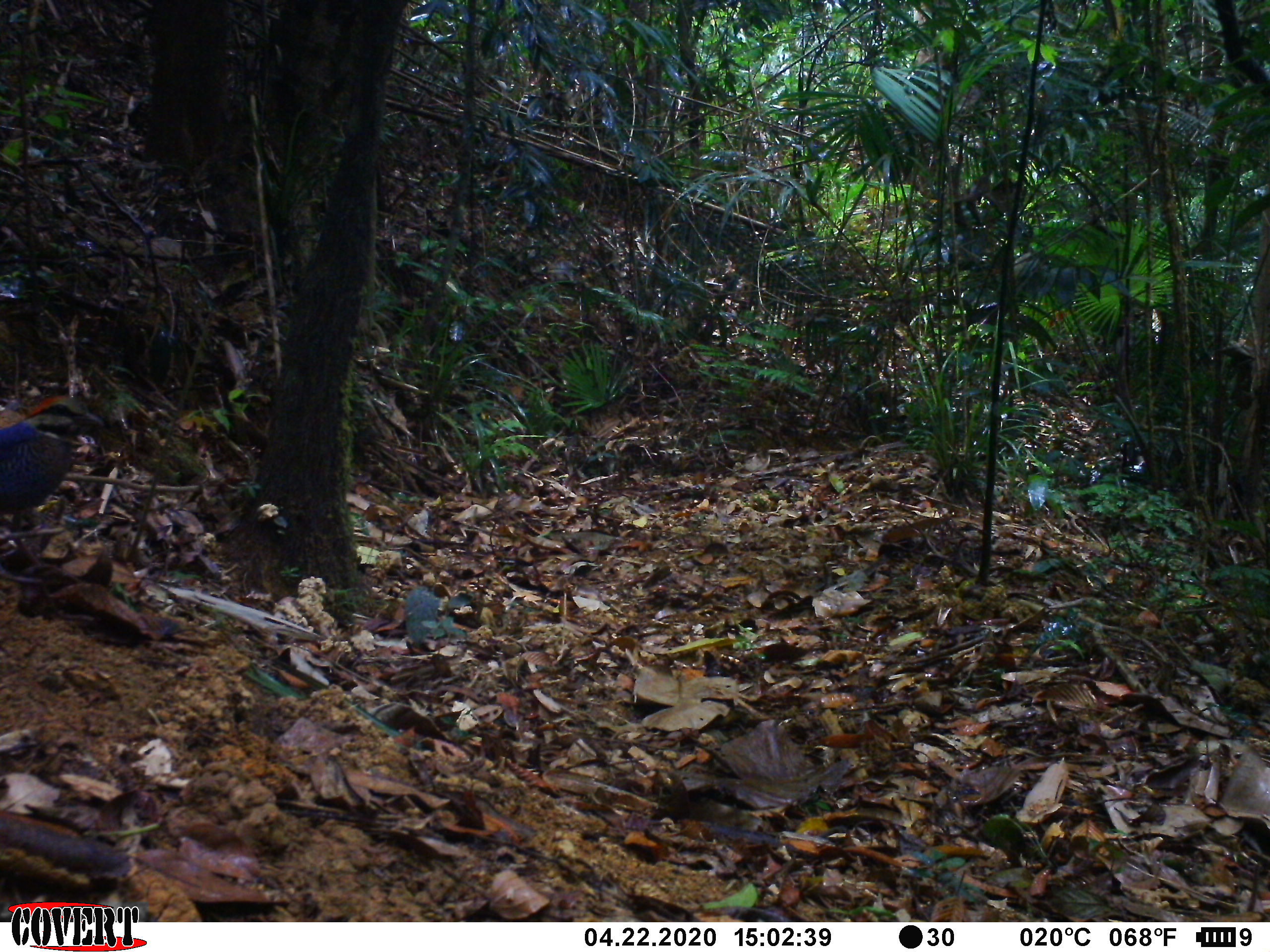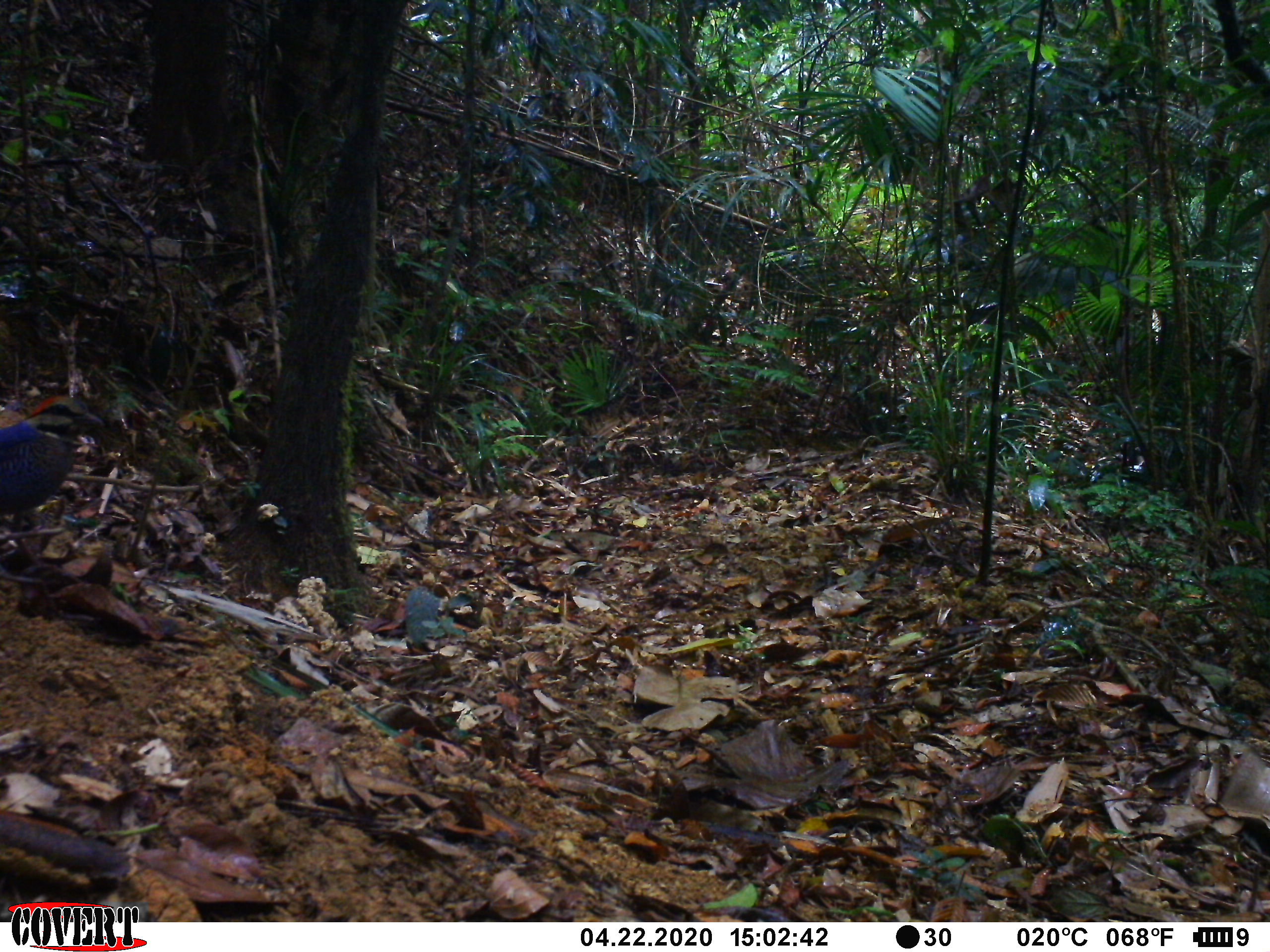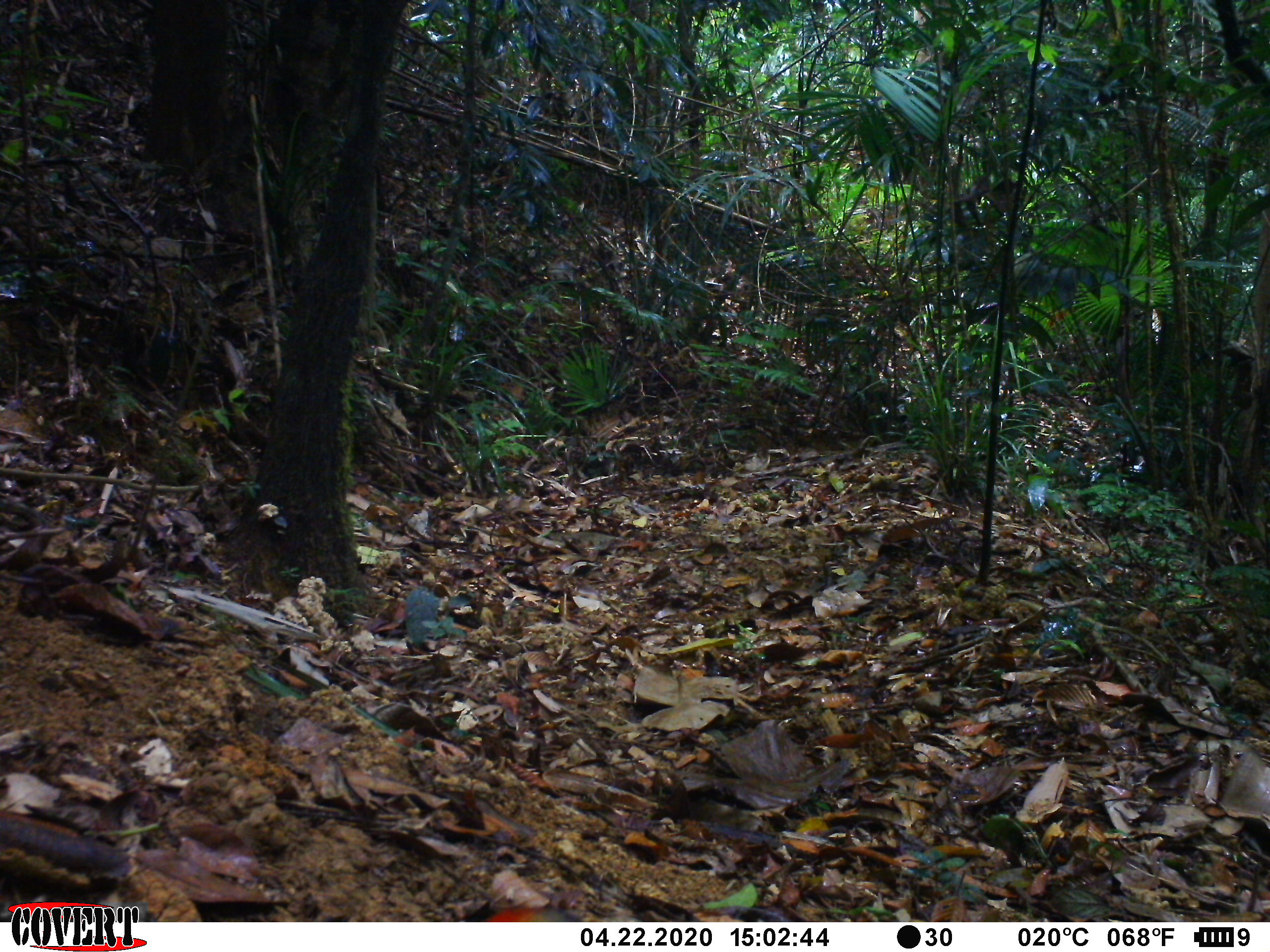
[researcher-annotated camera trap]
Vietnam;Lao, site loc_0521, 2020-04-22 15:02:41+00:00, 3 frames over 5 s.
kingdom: Animalia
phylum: Chordata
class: Aves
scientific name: Aves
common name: bird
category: unidentified bird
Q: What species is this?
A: Unidentified bird (bird) (Aves).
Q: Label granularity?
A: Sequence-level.